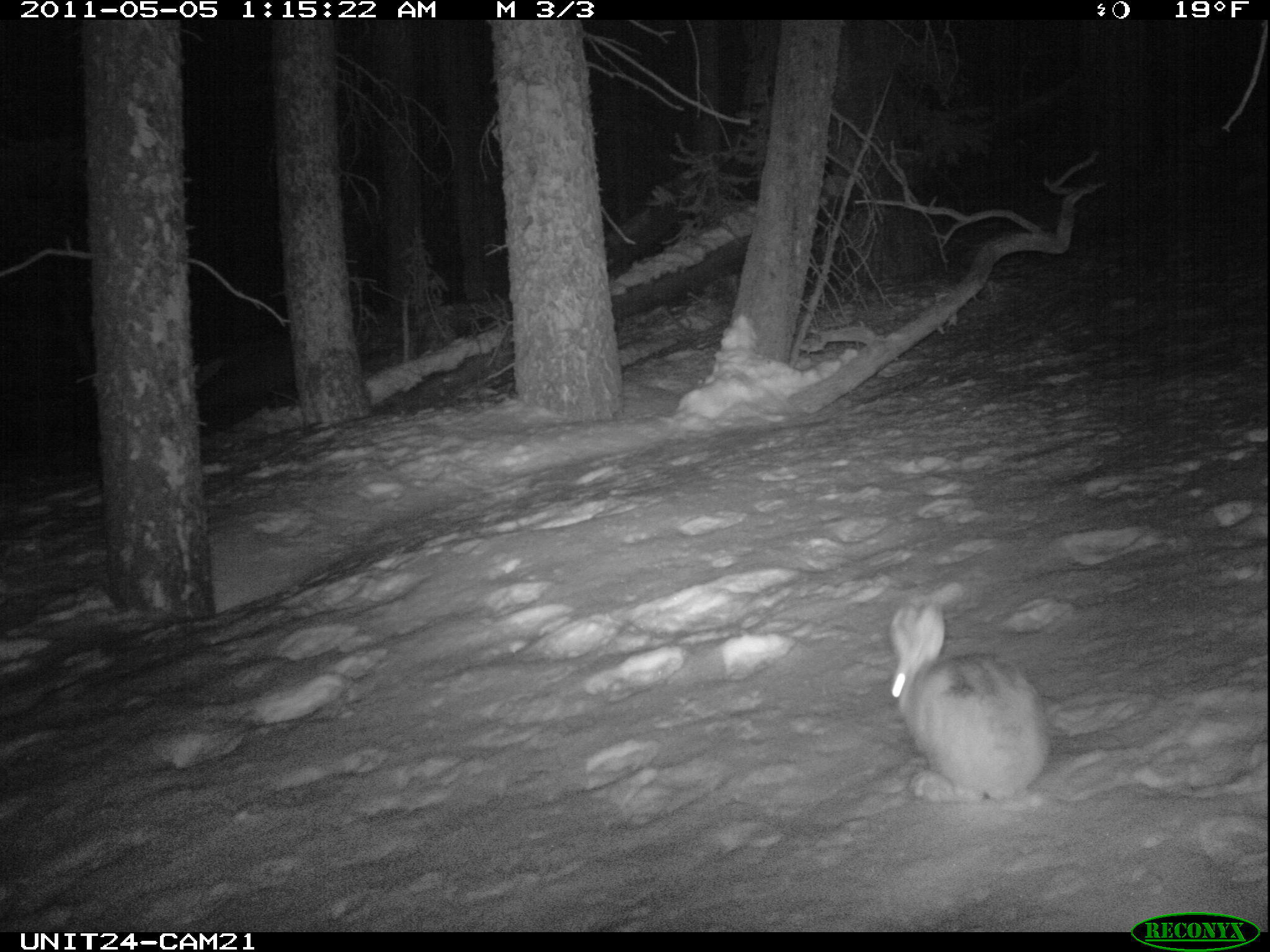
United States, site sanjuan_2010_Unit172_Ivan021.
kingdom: Animalia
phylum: Chordata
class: Mammalia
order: Lagomorpha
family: Leporidae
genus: Lepus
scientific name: Lepus americanus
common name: snowshoe hare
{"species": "Lepus americanus (snowshoe hare)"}